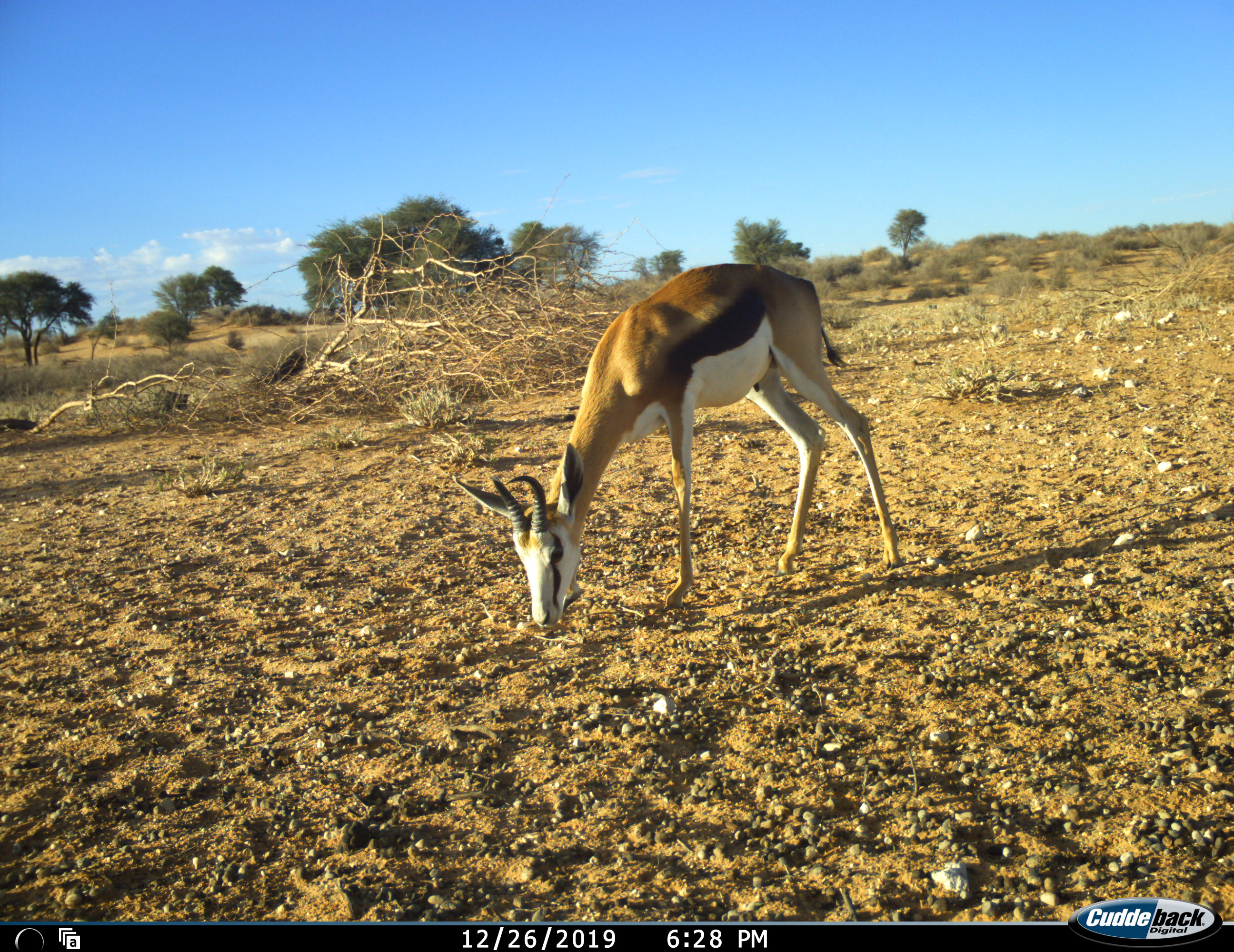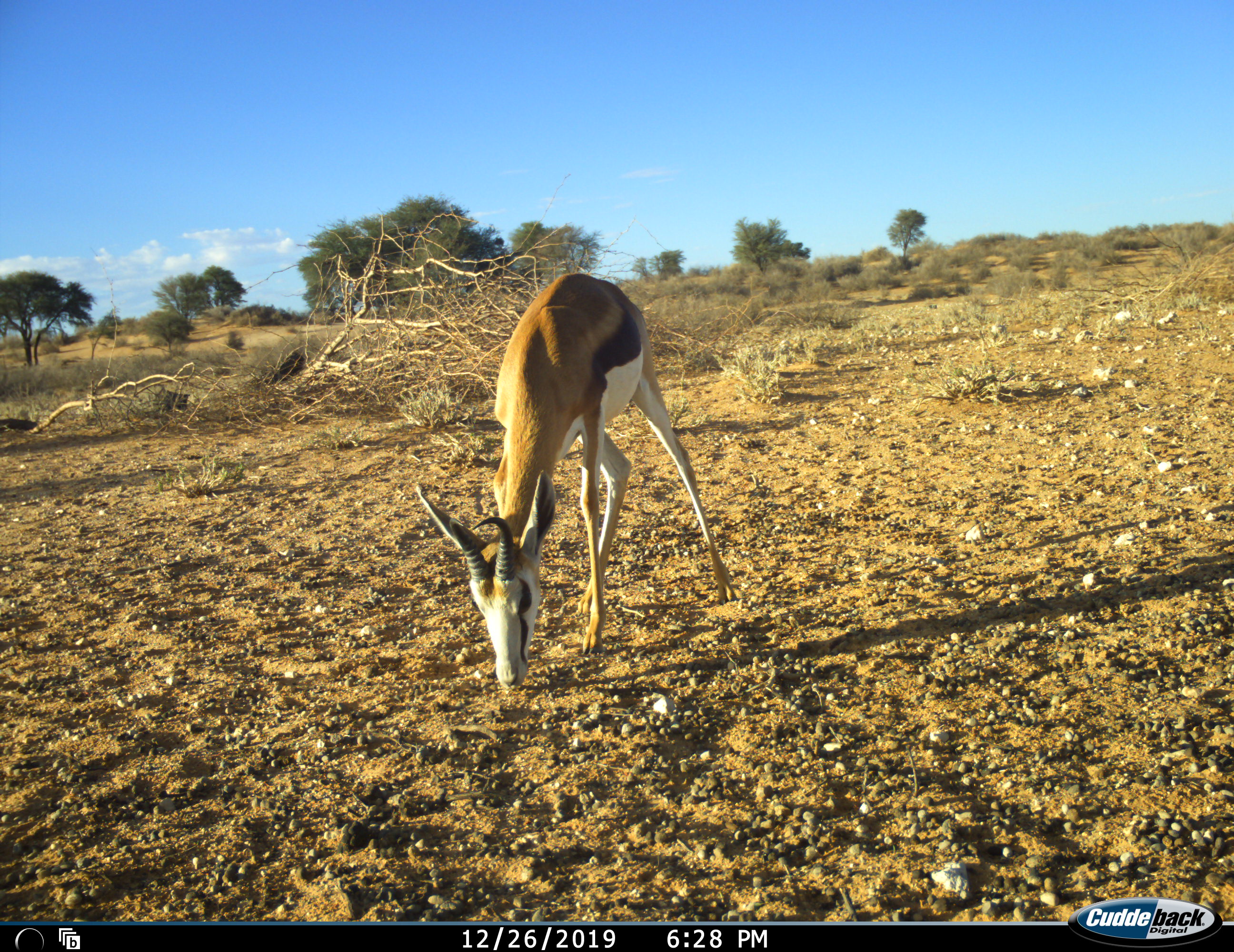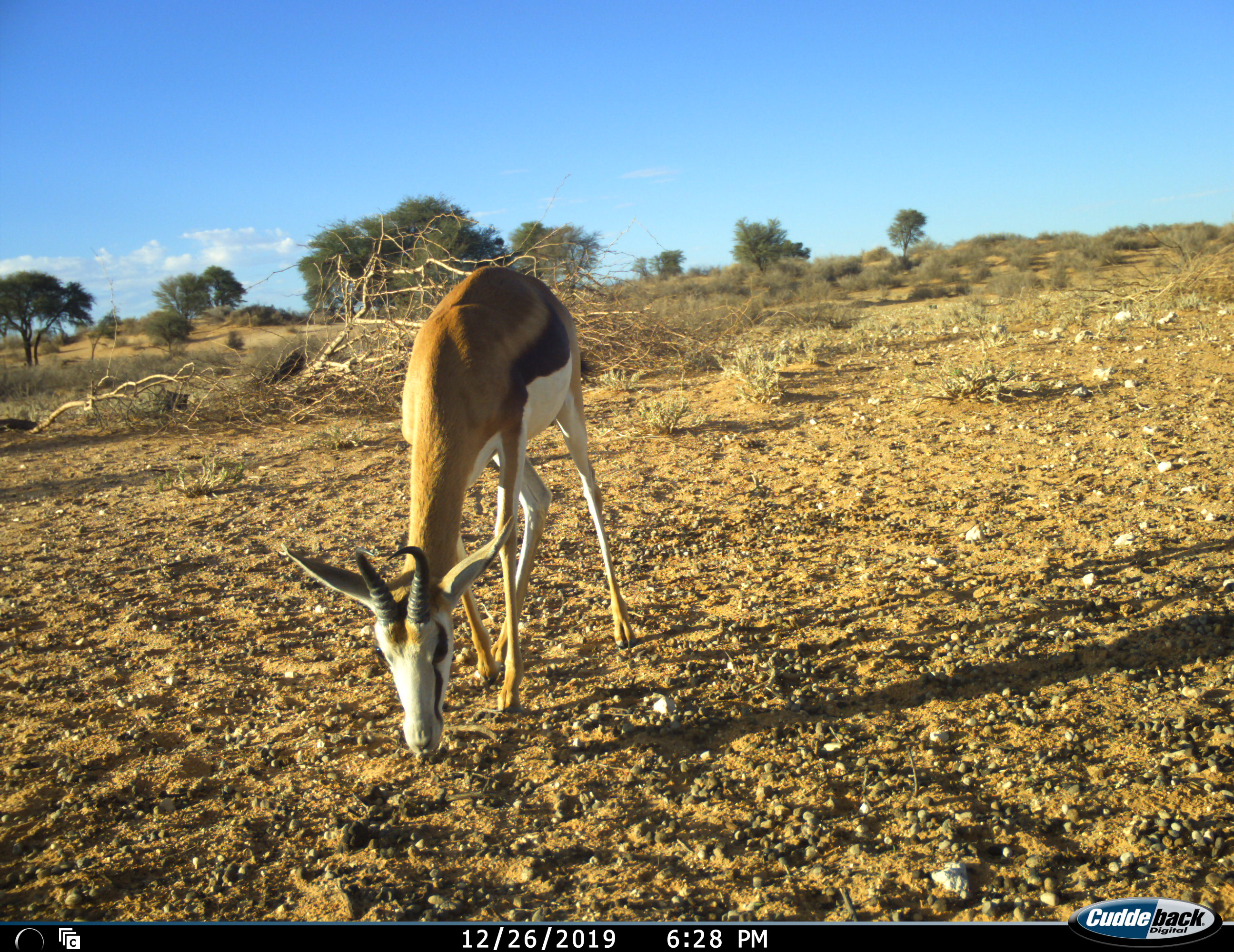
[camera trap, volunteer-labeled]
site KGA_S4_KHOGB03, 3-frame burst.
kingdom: Animalia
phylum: Chordata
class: Mammalia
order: Artiodactyla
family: Bovidae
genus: Antidorcas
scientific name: Antidorcas marsupialis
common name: springbok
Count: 1.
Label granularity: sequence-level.